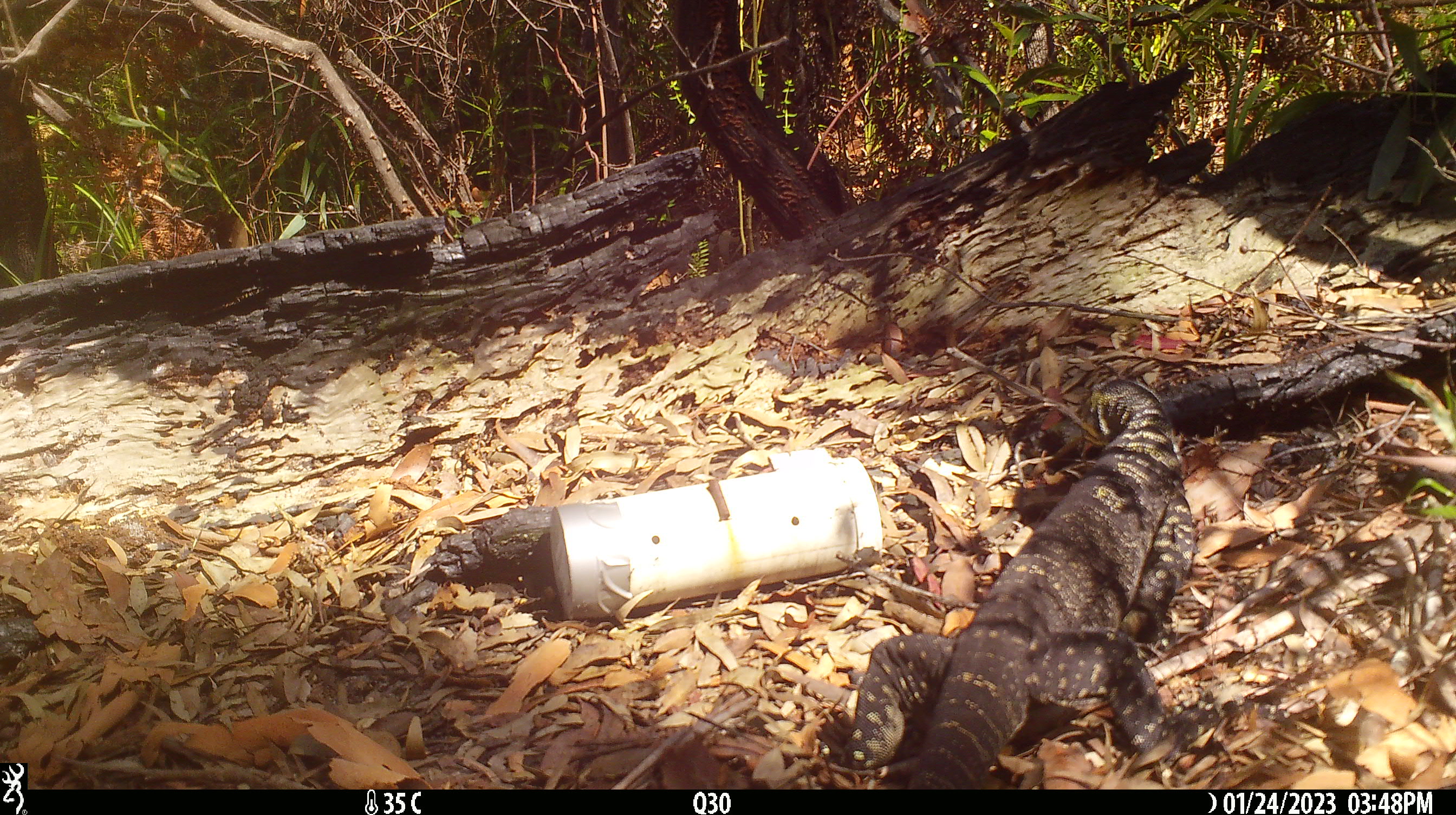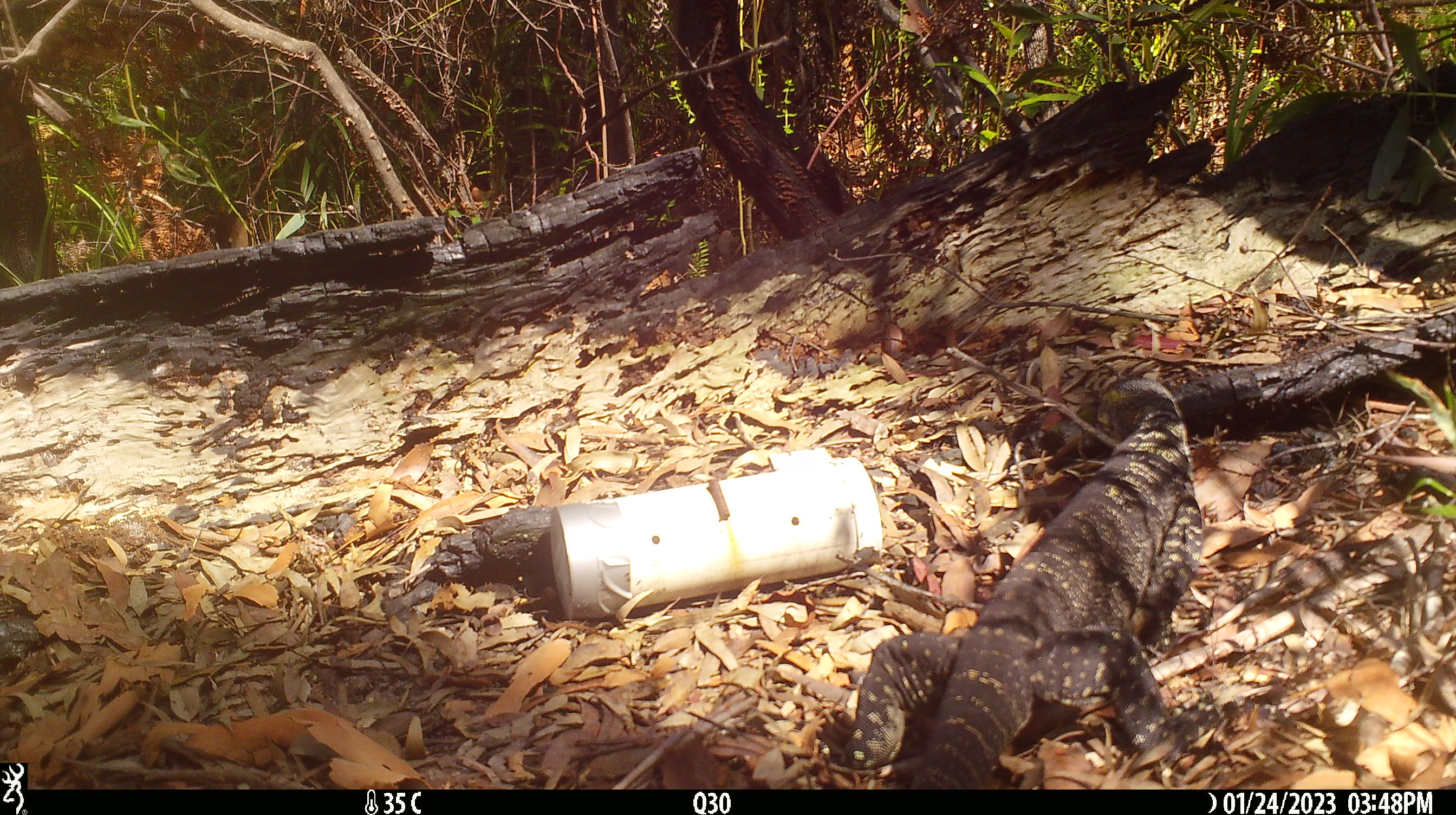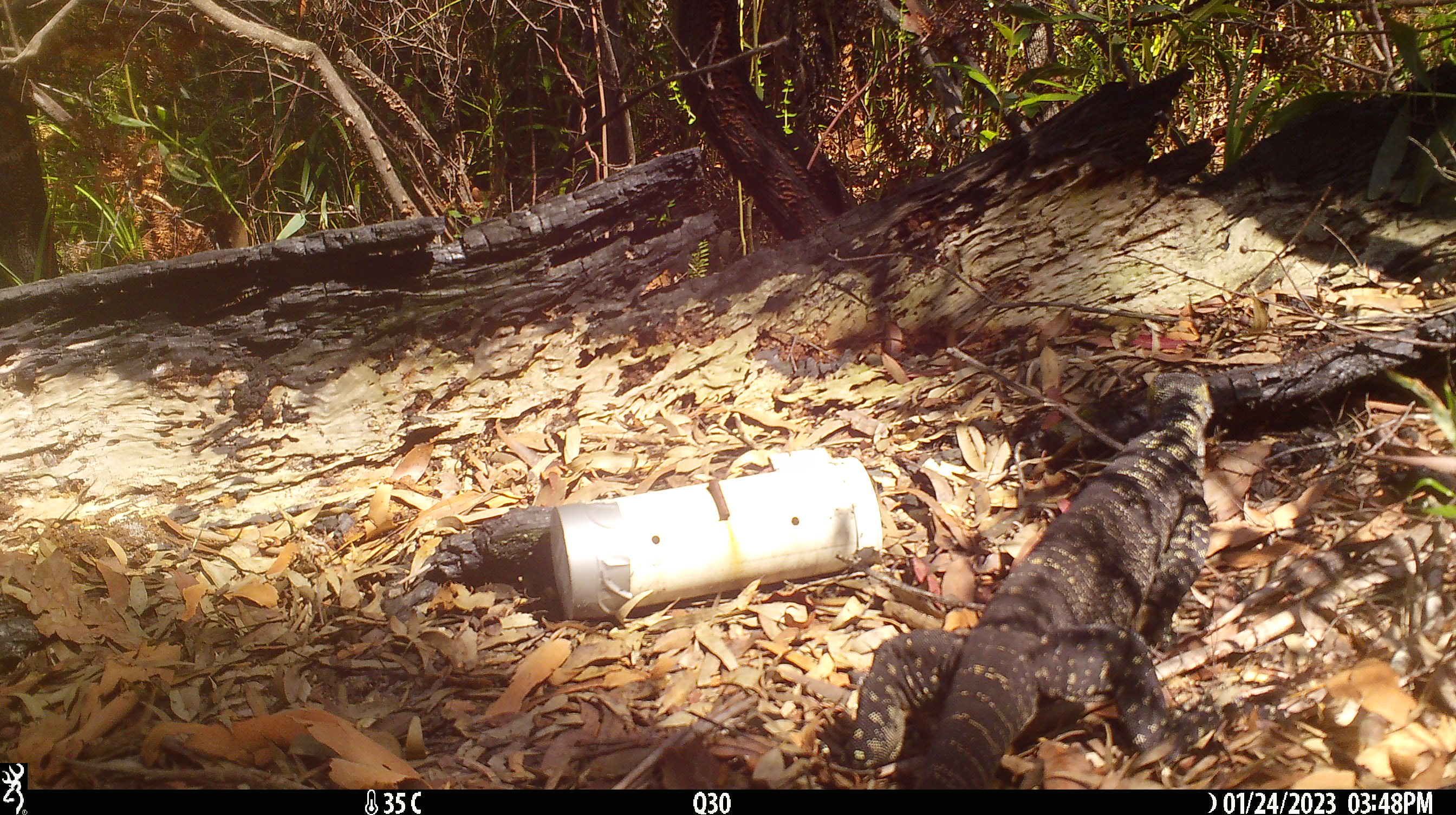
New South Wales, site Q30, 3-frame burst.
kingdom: Animalia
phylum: Chordata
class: Reptilia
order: Squamata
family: Varanidae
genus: Varanus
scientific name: Varanus varius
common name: lace monitor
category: goanna